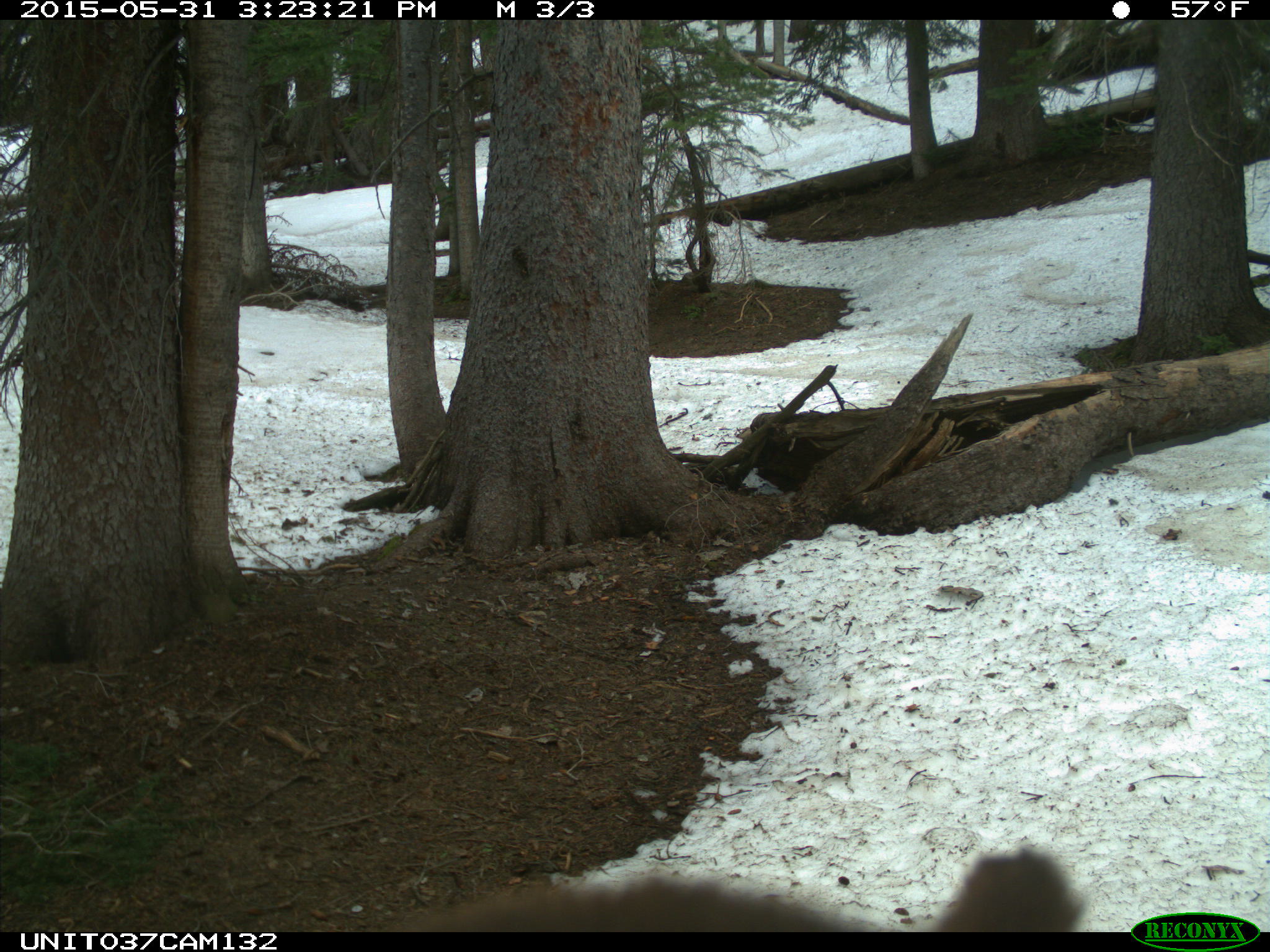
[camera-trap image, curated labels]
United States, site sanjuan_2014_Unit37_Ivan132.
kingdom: Animalia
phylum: Chordata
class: Mammalia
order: Carnivora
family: Ursidae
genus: Ursus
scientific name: Ursus americanus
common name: american black bear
Ursus americanus (american black bear).